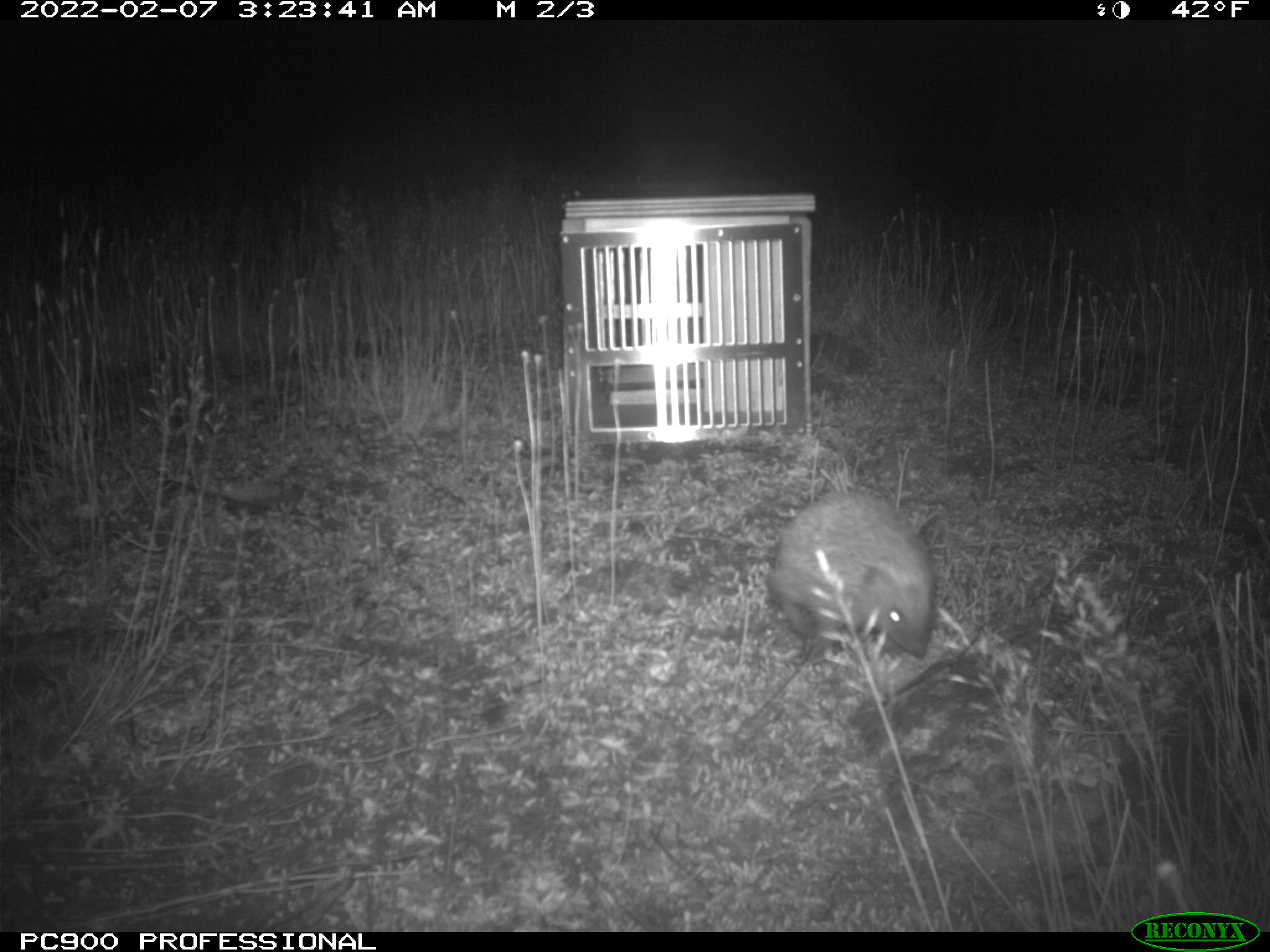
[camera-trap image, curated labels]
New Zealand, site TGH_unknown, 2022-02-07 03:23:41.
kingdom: Animalia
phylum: Chordata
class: Mammalia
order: Eulipotyphla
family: Erinaceidae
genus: Erinaceus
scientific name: Erinaceus europaeus europaeus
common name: european hedgehog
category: hedgehog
Hedgehog (european hedgehog) (Erinaceus europaeus europaeus).